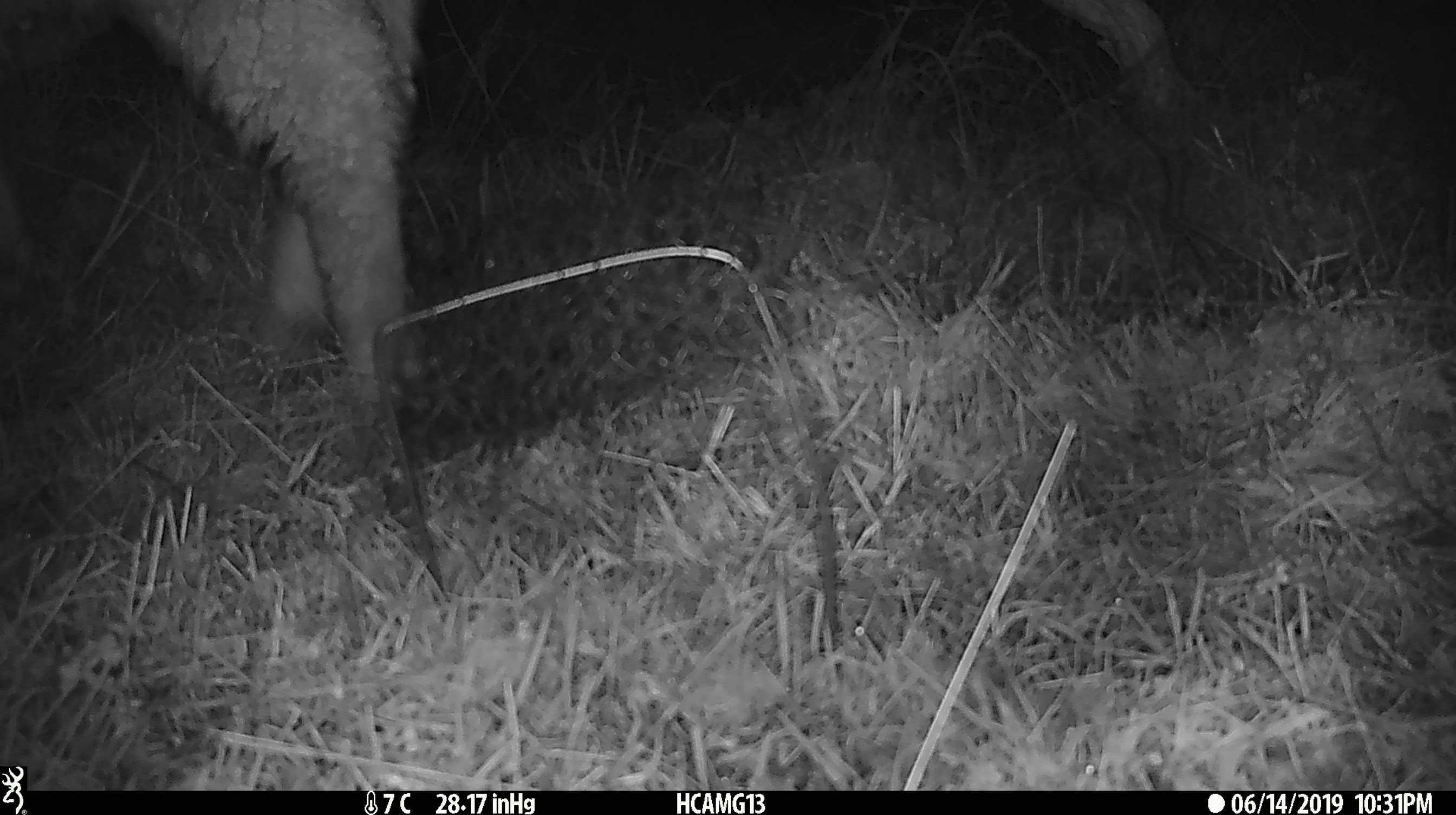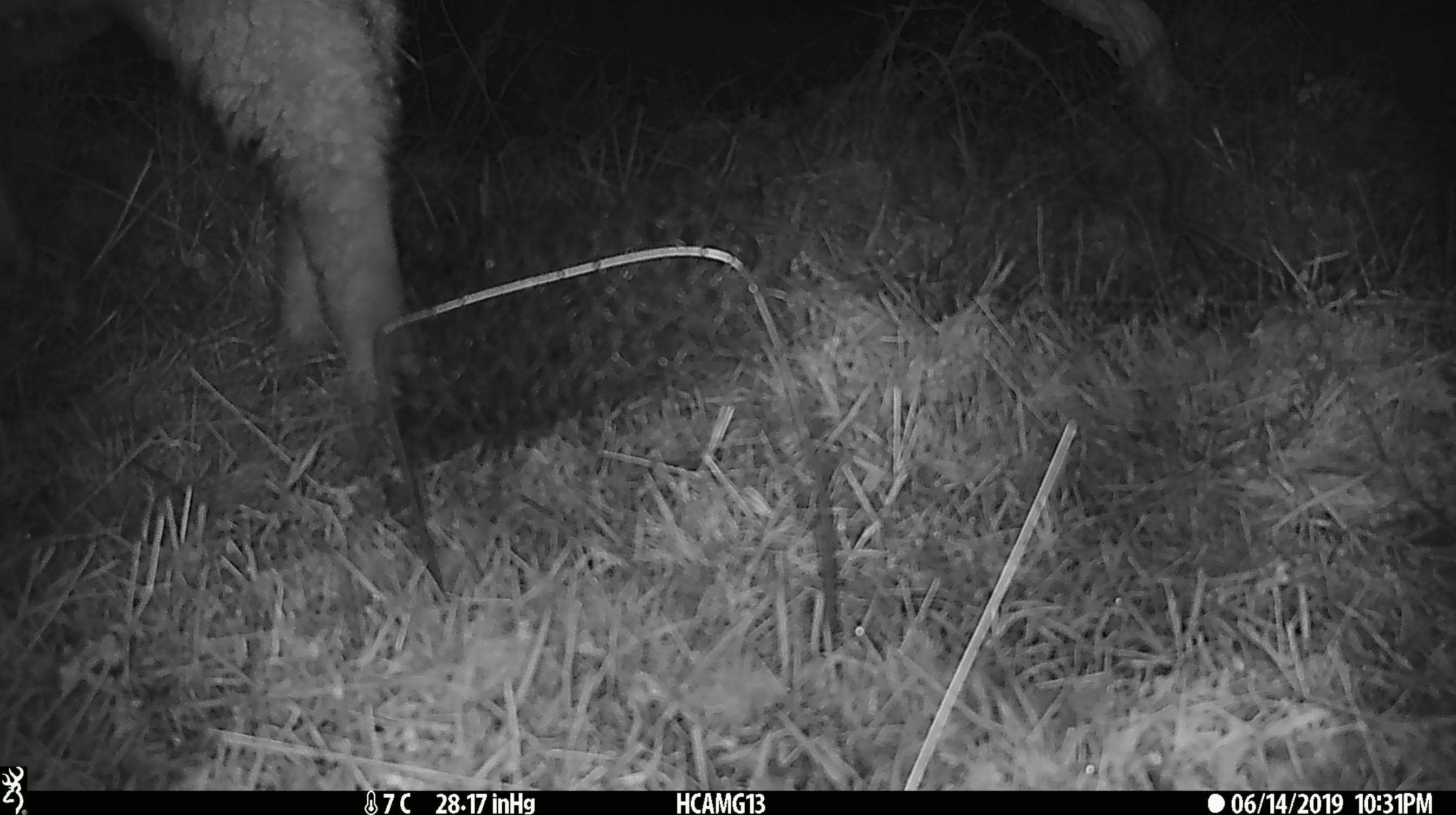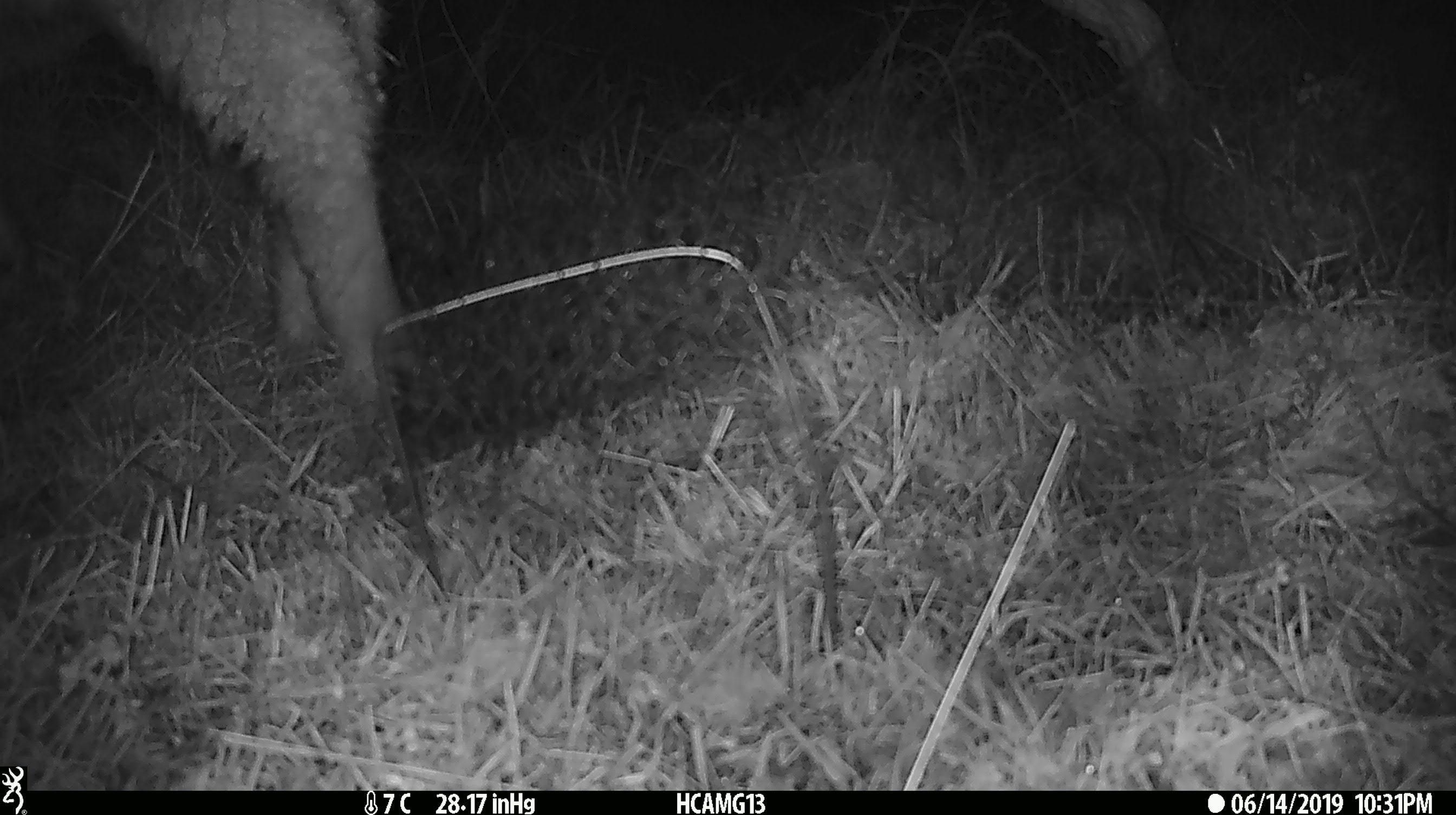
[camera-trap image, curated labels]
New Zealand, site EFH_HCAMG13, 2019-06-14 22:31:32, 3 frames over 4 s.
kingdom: Animalia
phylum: Chordata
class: Mammalia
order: Artiodactyla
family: Bovidae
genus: Ovis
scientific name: Ovis aries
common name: domestic sheep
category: sheep